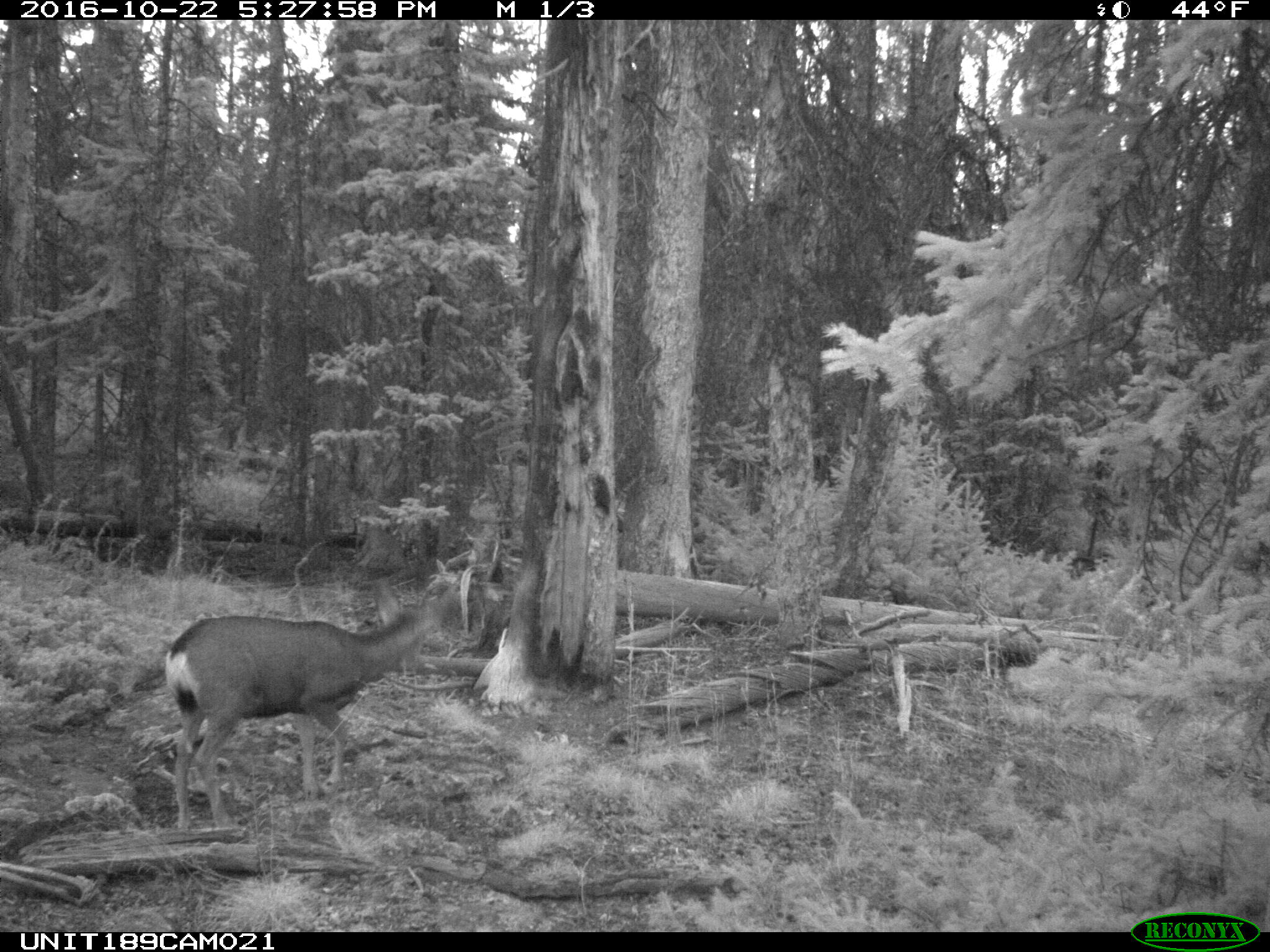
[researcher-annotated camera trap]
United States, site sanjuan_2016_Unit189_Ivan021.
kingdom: Animalia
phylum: Chordata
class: Mammalia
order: Artiodactyla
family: Cervidae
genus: Odocoileus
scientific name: Odocoileus hemionus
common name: mule deer